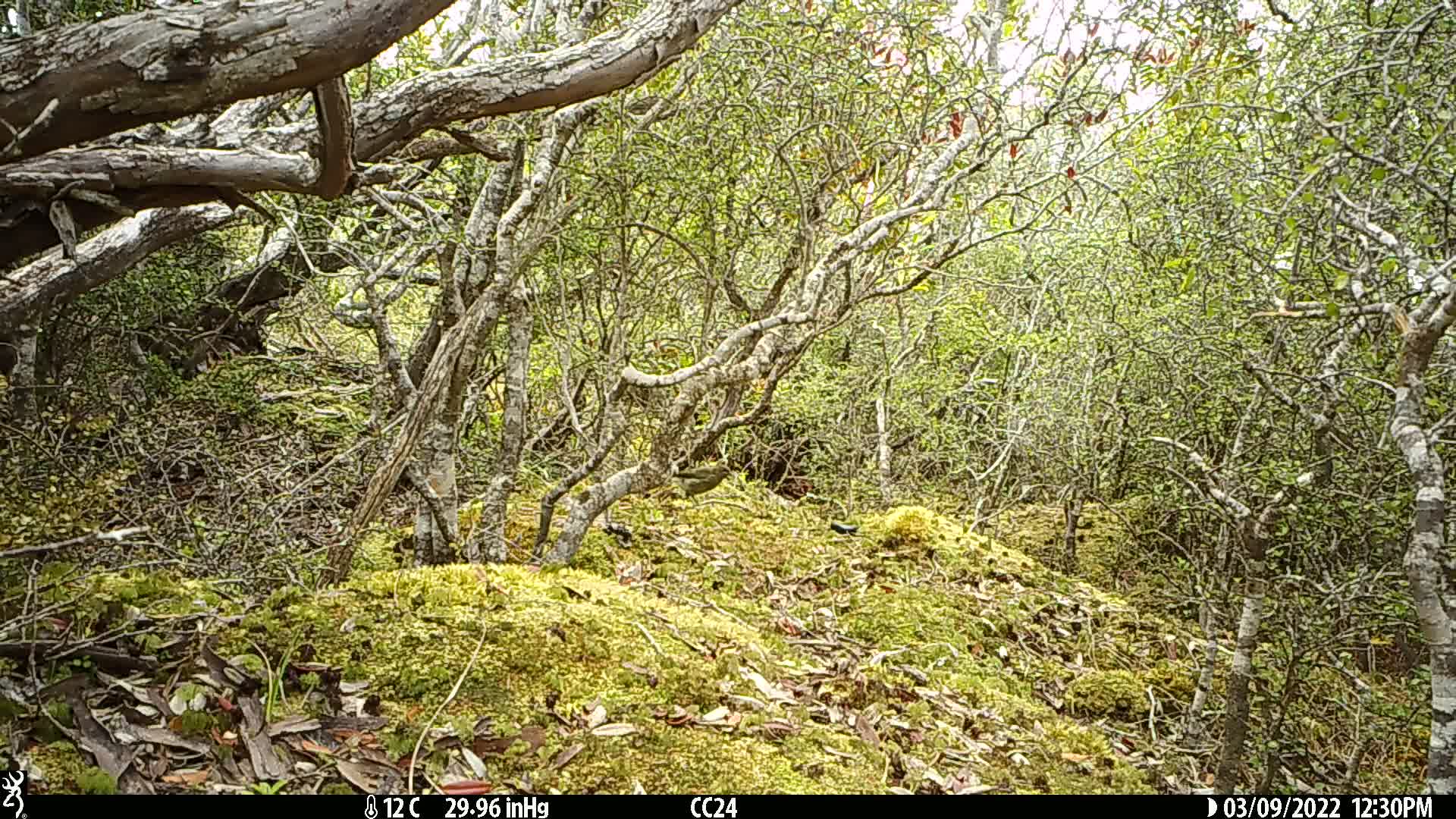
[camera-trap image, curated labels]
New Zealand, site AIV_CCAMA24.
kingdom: Animalia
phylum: Chordata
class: Aves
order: Passeriformes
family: Meliphagidae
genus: Anthornis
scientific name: Anthornis melanura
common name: new zealand bellbird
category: bellbird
Bellbird (new zealand bellbird) (Anthornis melanura).